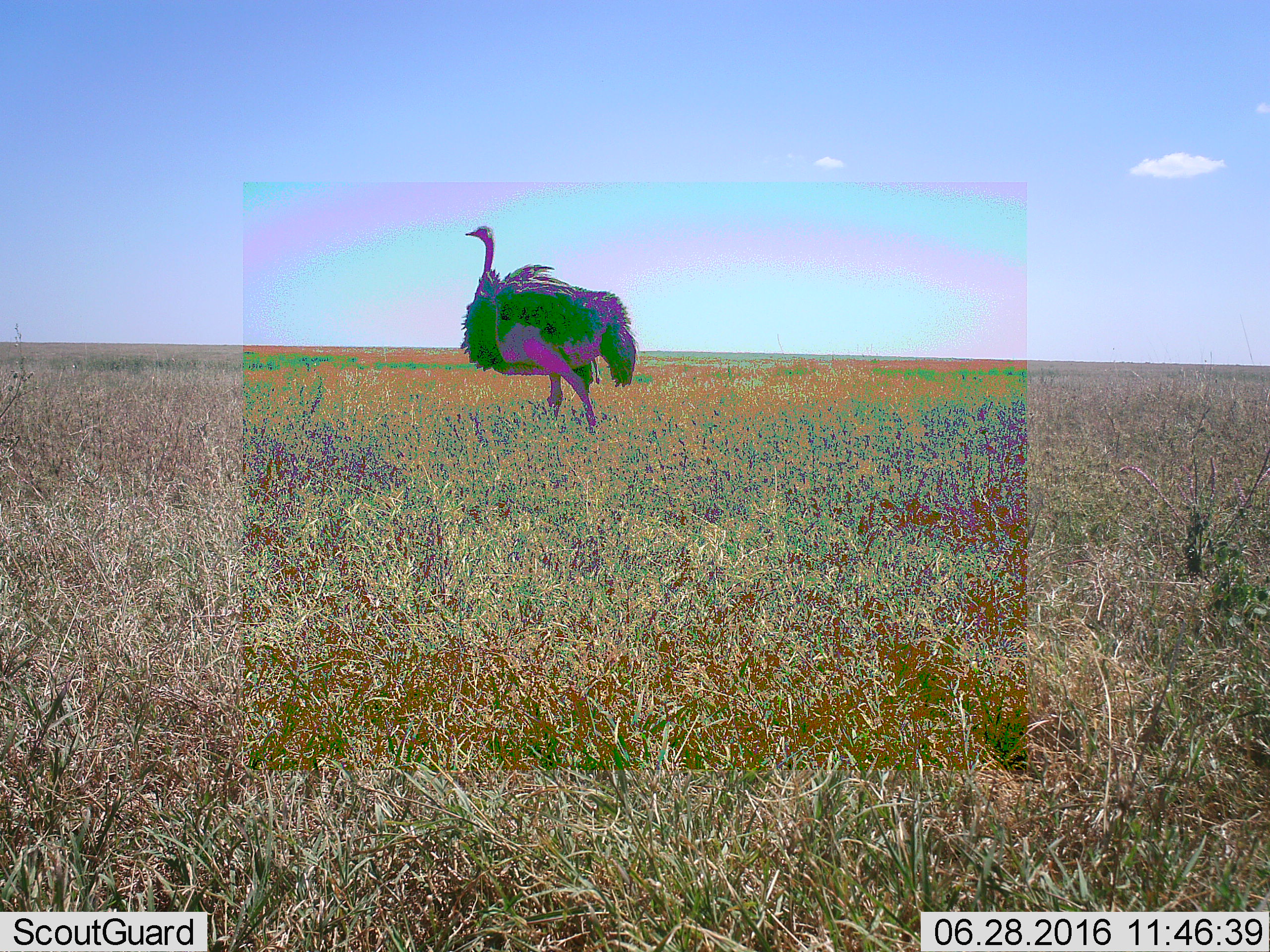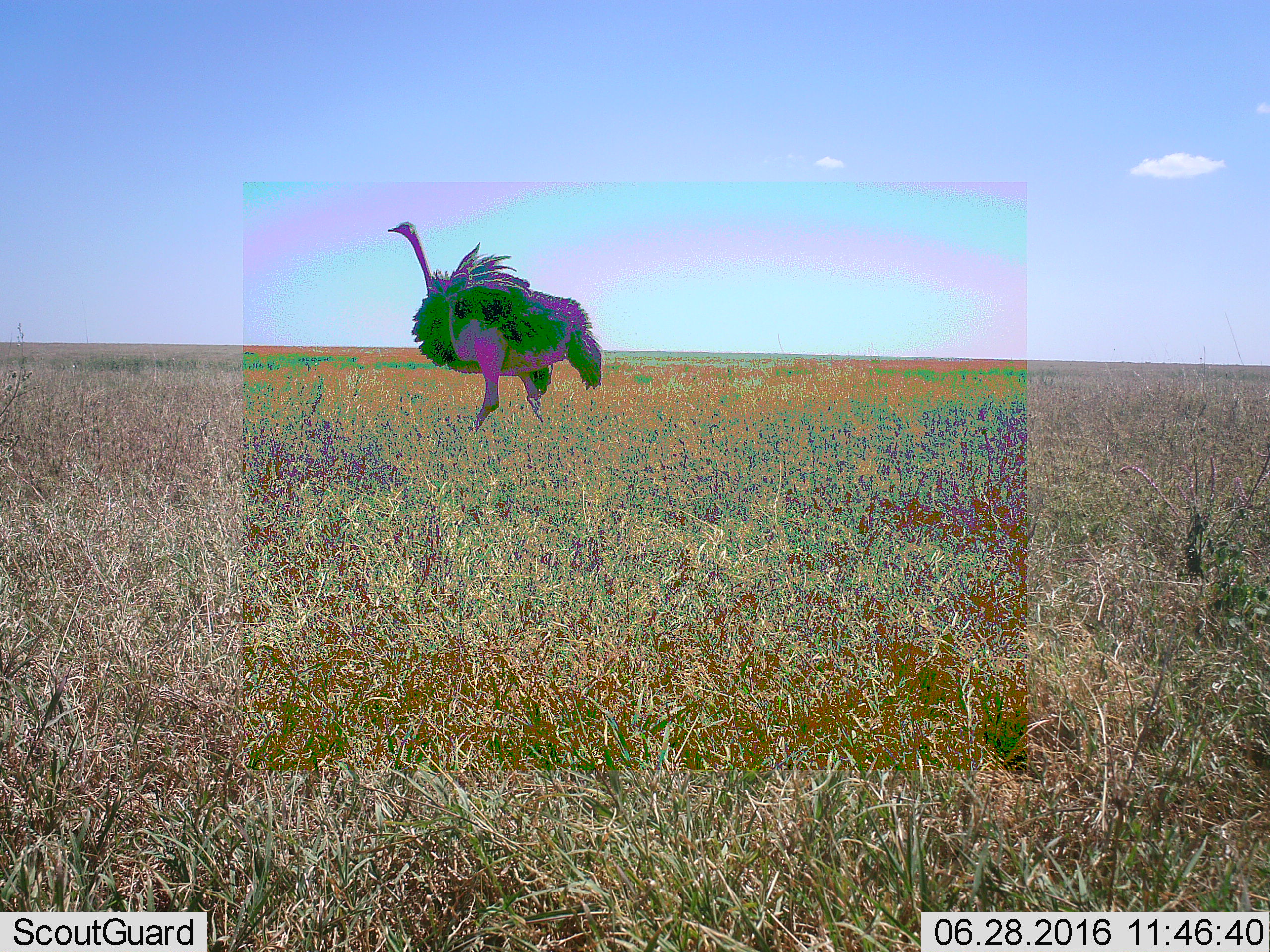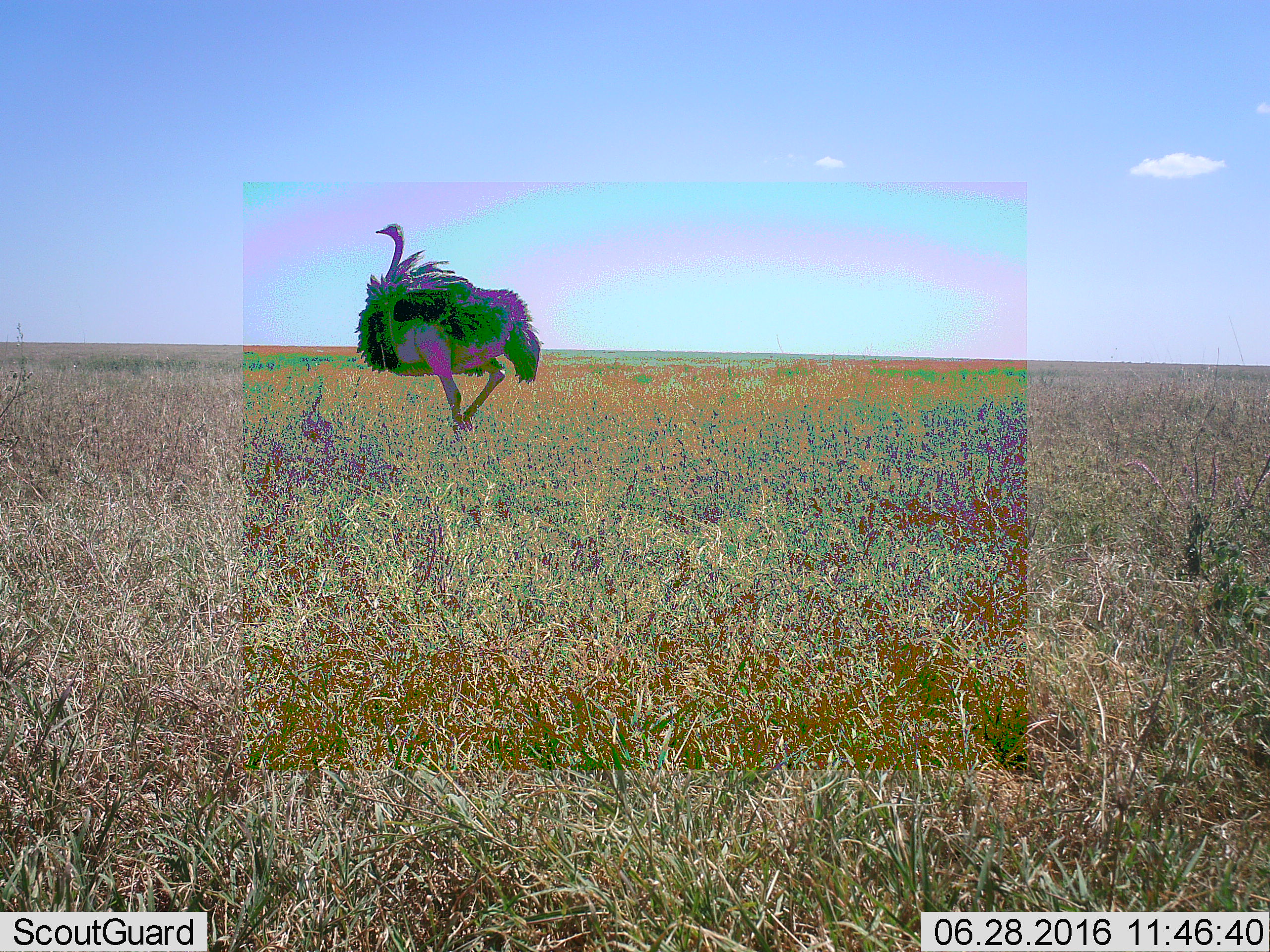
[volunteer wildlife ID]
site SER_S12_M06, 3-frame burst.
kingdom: Animalia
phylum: Chordata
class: Aves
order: Struthioniformes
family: Struthionidae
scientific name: Struthionidae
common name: ostrich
Ostrich (Struthionidae), count 1. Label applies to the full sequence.